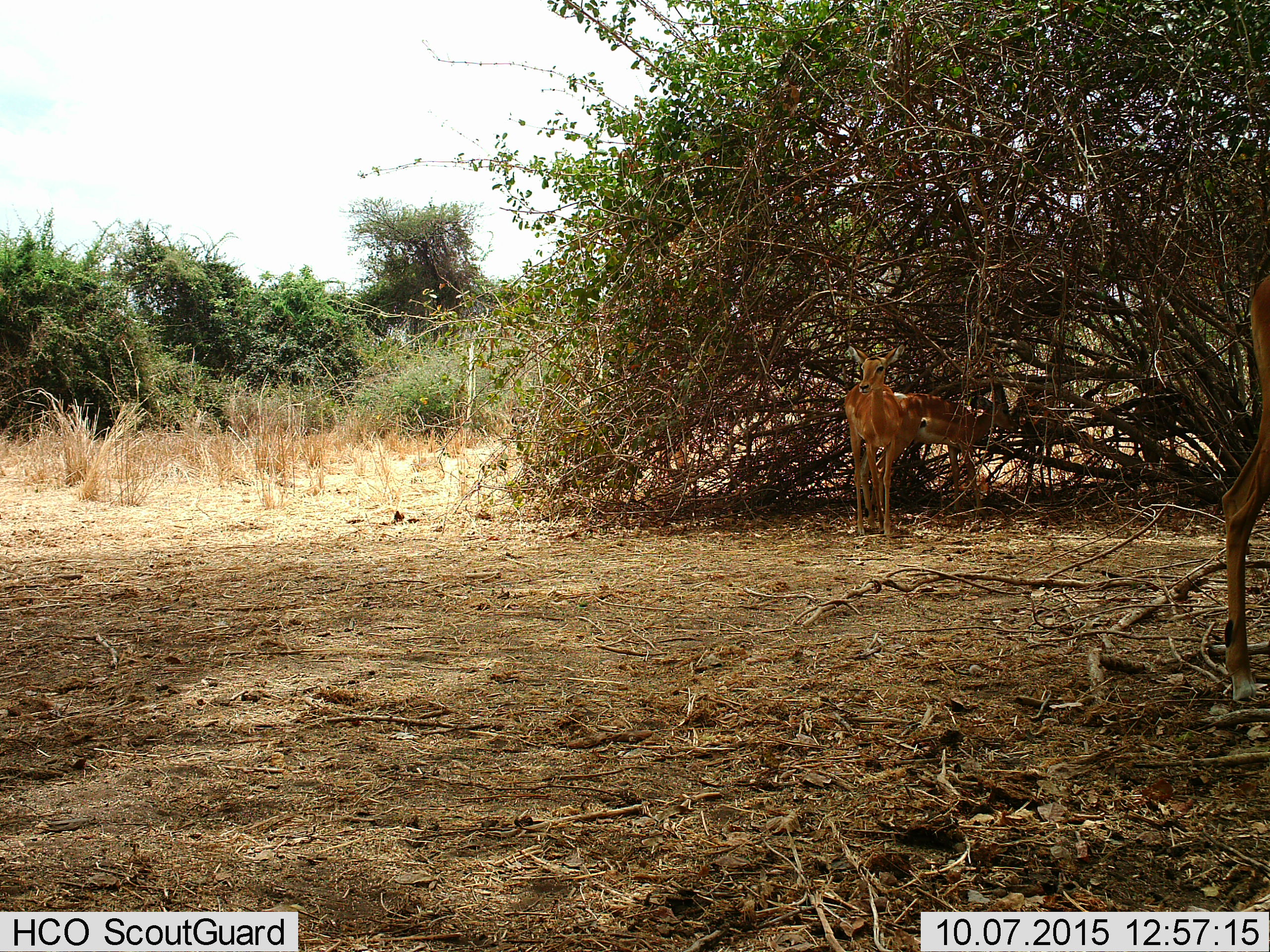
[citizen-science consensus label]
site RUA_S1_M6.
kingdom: Animalia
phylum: Chordata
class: Mammalia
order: Artiodactyla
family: Bovidae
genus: Aepyceros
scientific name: Aepyceros melampus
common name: impala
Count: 3.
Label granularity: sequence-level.